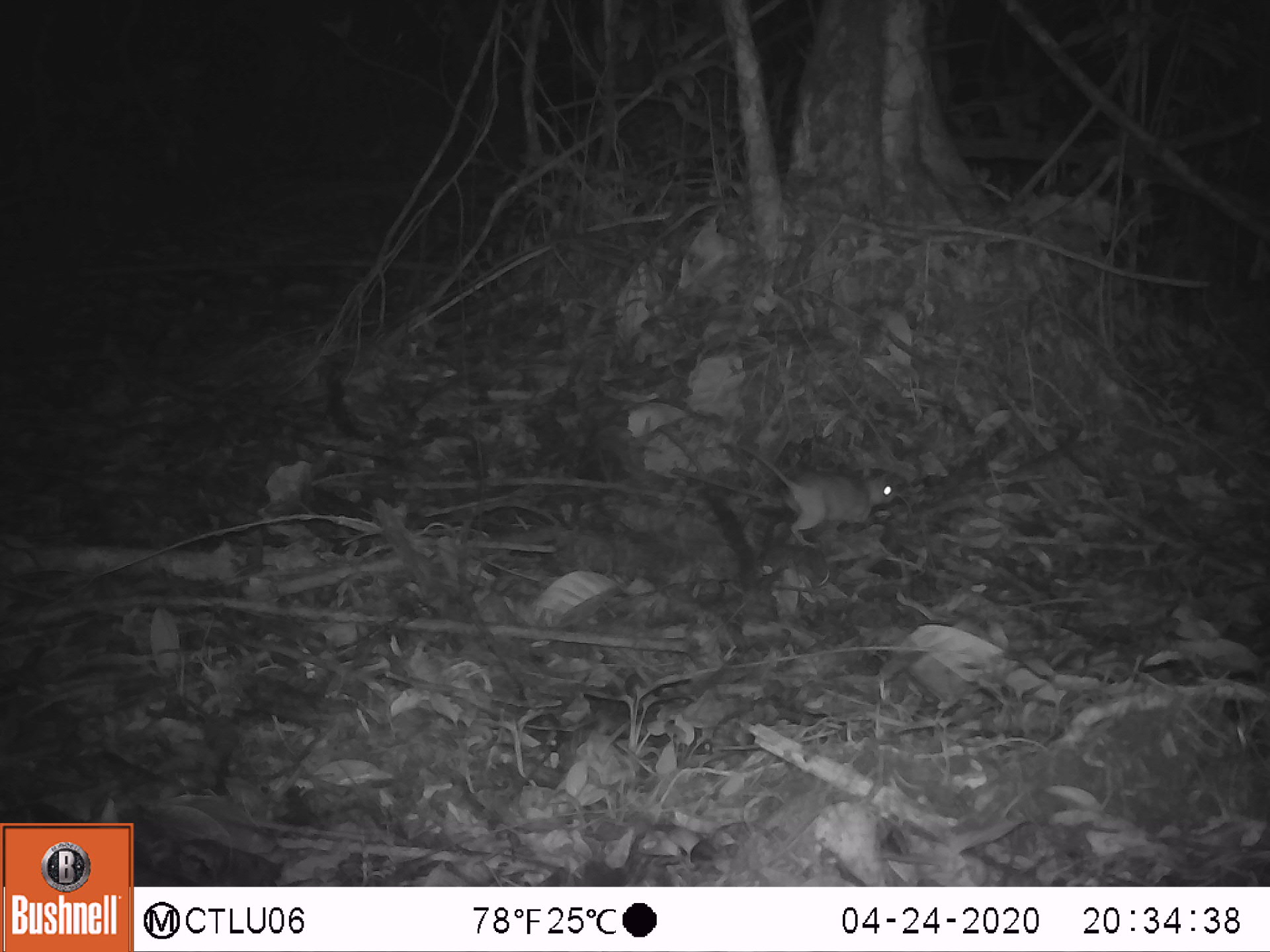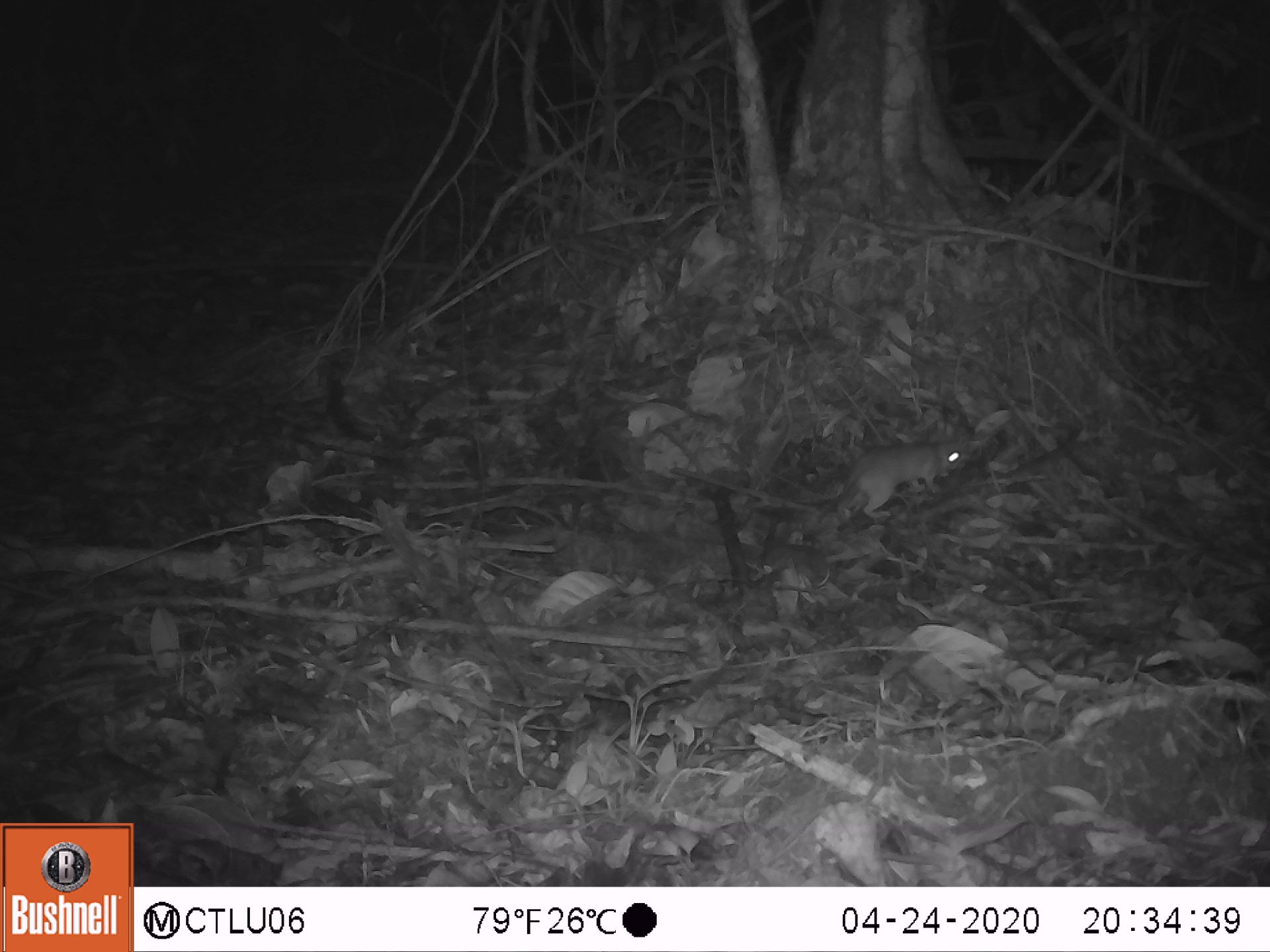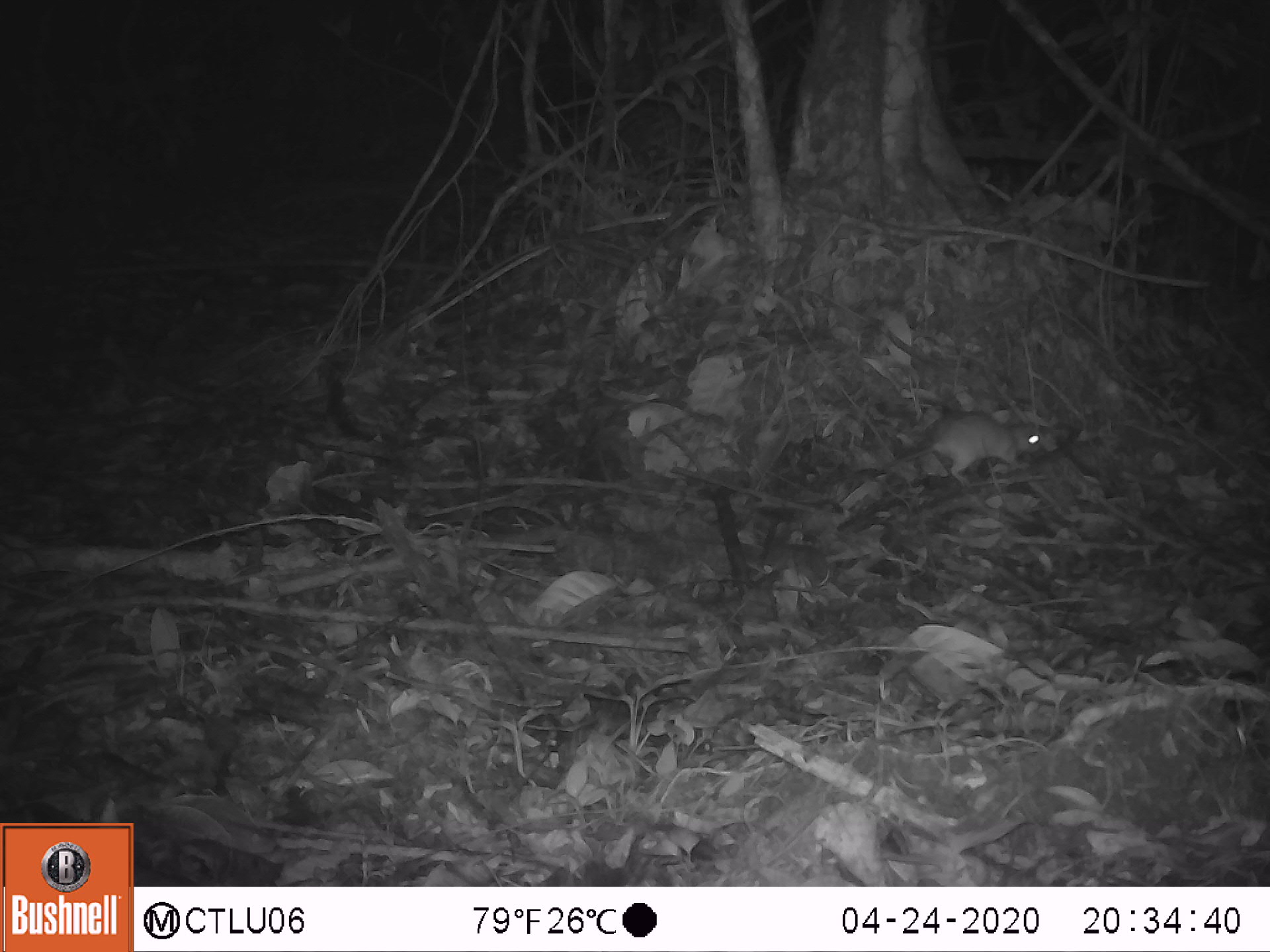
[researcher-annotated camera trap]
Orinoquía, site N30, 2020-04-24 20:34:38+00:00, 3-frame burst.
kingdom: Animalia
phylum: Chordata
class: Mammalia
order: Rodentia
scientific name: Rodentia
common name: rodent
Rodent (Rodentia).